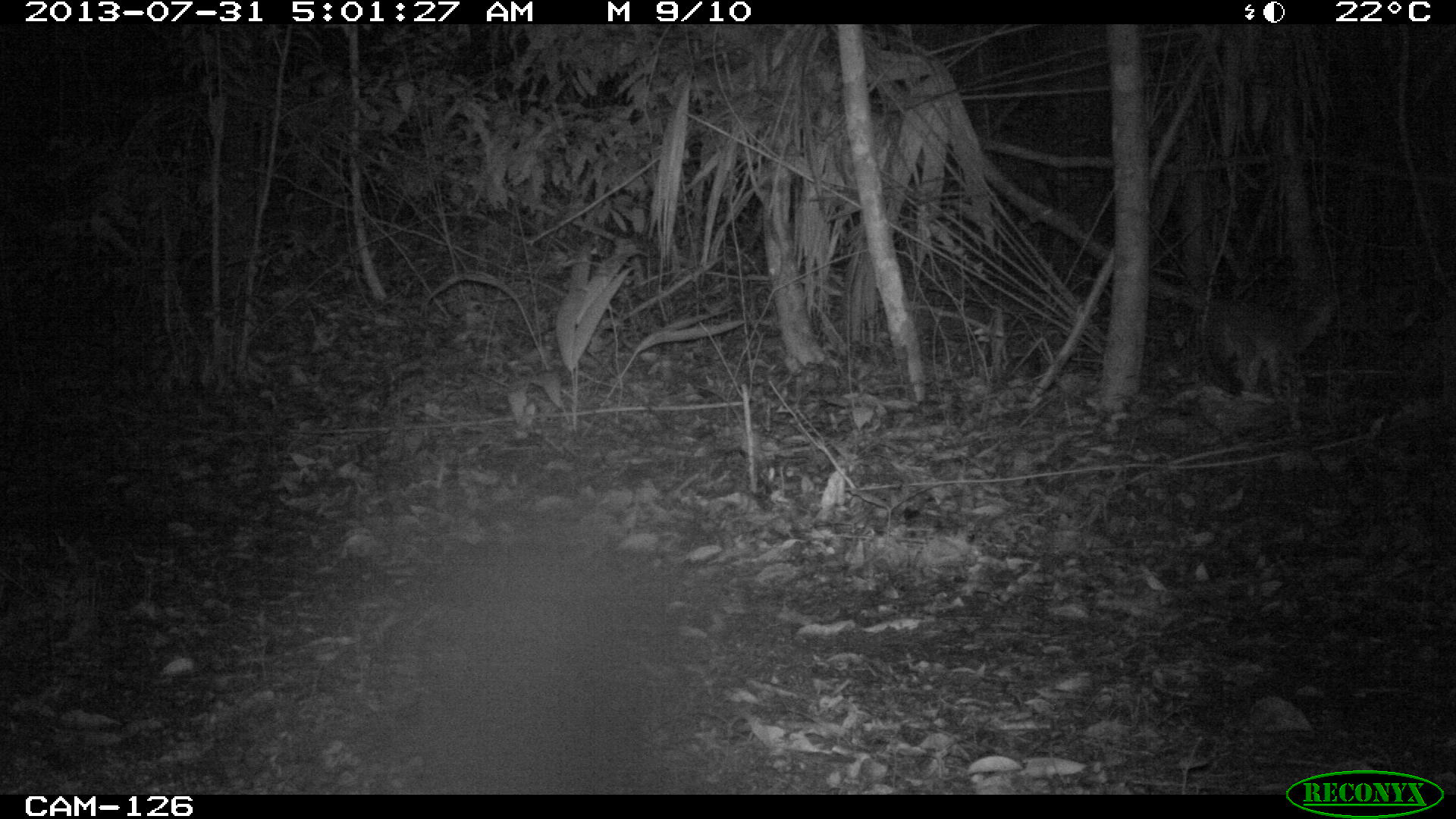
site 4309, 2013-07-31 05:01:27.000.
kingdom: Animalia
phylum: Chordata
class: Mammalia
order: Carnivora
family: Canidae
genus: Urocyon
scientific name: Urocyon cinereoargenteus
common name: gray fox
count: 1